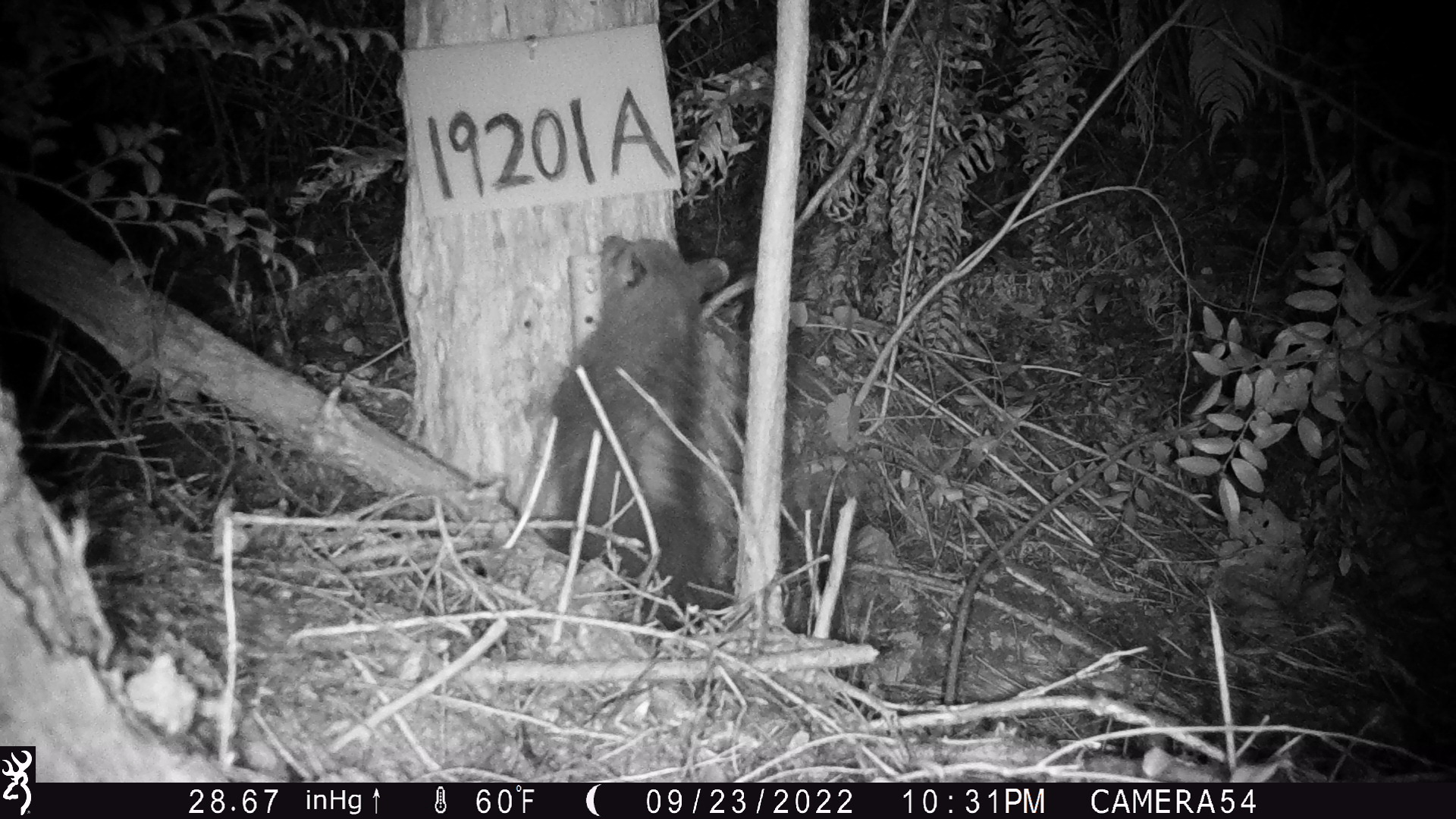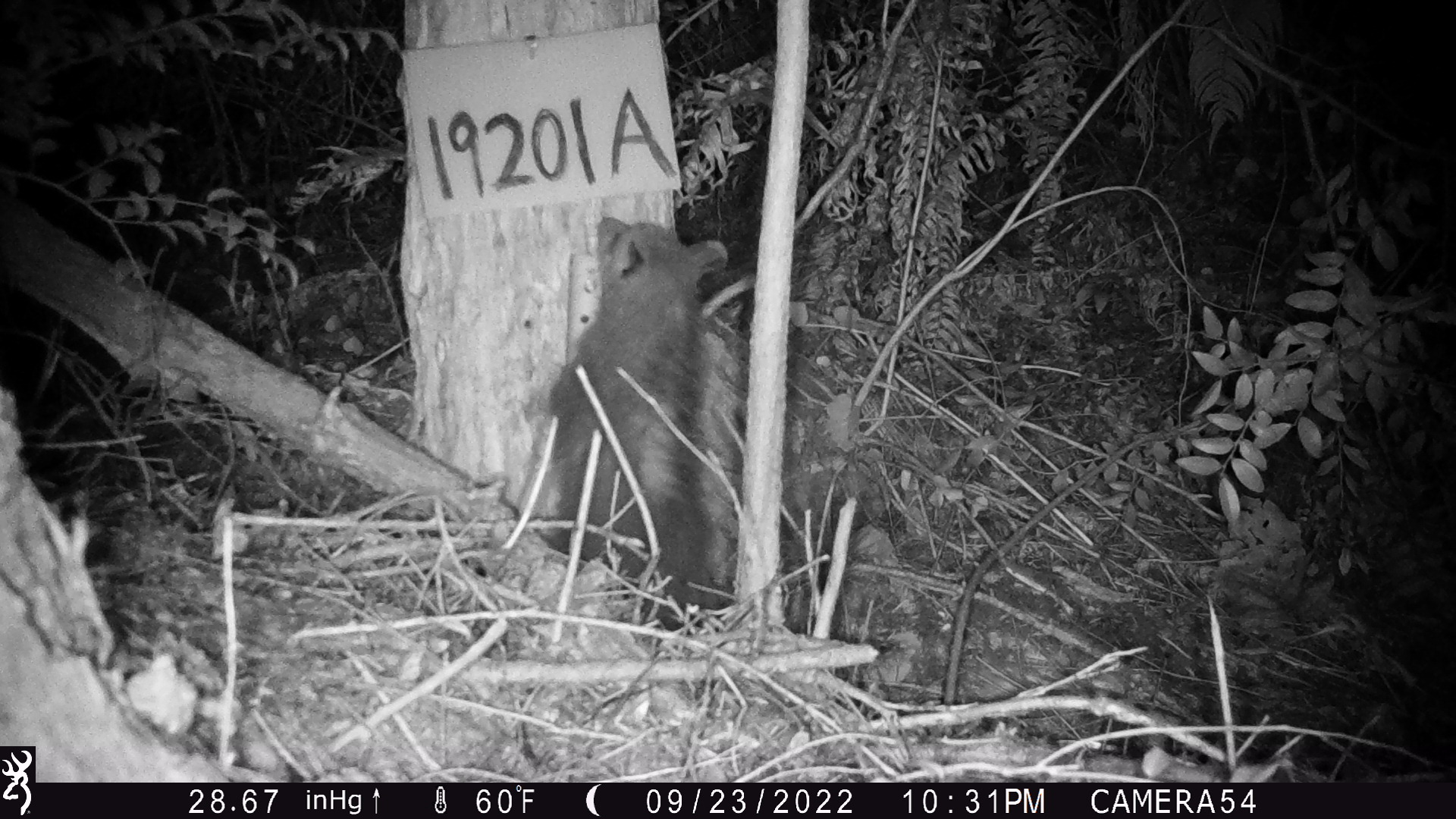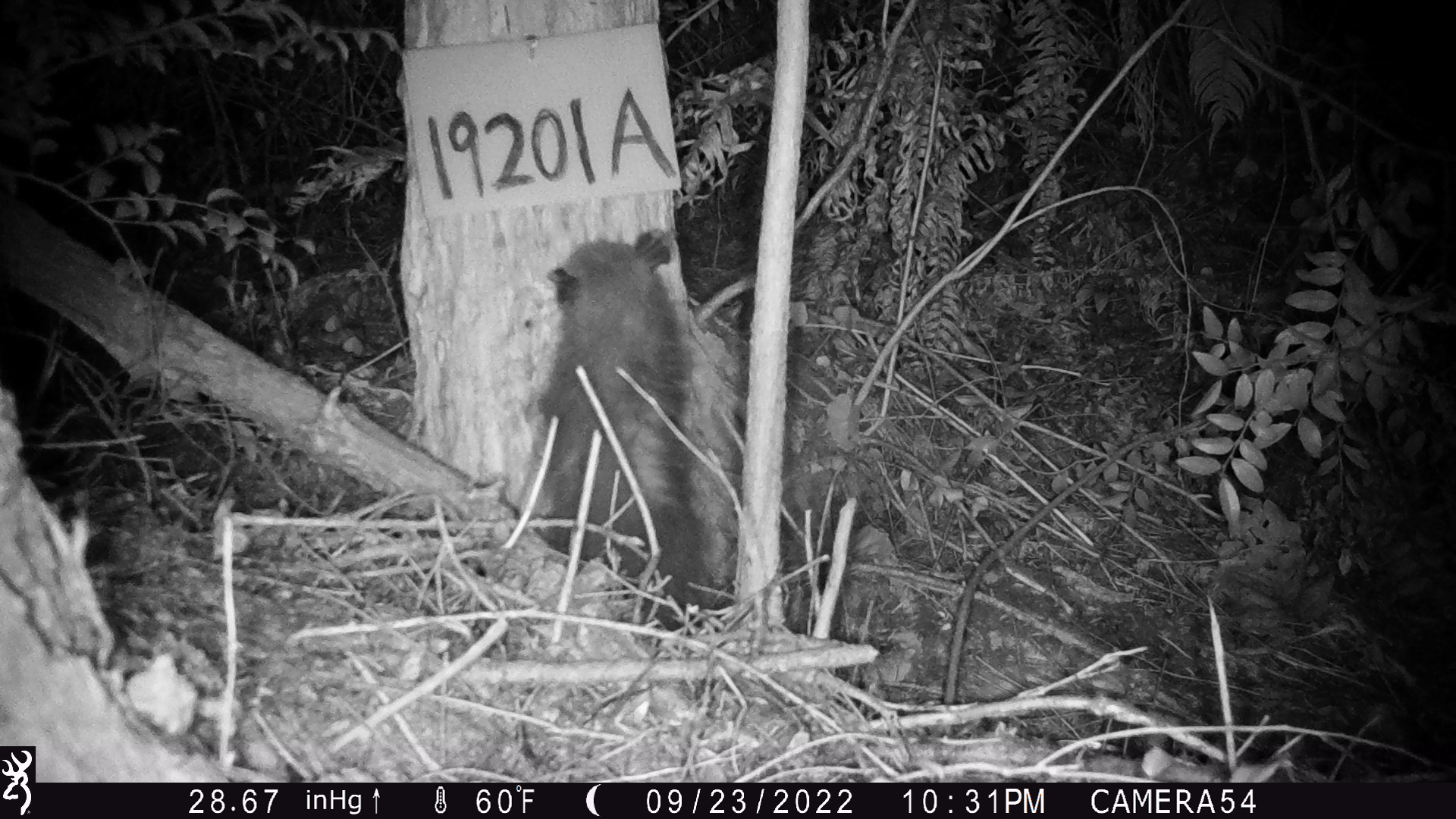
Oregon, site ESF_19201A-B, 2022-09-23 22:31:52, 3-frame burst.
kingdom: Animalia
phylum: Chordata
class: Mammalia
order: Didelphimorphia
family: Didelphidae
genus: Didelphis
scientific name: Didelphis virginiana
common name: virginia opossum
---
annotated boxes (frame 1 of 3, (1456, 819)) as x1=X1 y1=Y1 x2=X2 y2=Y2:
virginia opossum: x1=515 y1=225 x2=750 y2=659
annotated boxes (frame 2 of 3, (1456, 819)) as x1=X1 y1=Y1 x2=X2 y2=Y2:
virginia opossum: x1=487 y1=188 x2=753 y2=624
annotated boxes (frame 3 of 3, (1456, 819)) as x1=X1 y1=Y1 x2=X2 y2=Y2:
virginia opossum: x1=491 y1=216 x2=720 y2=638